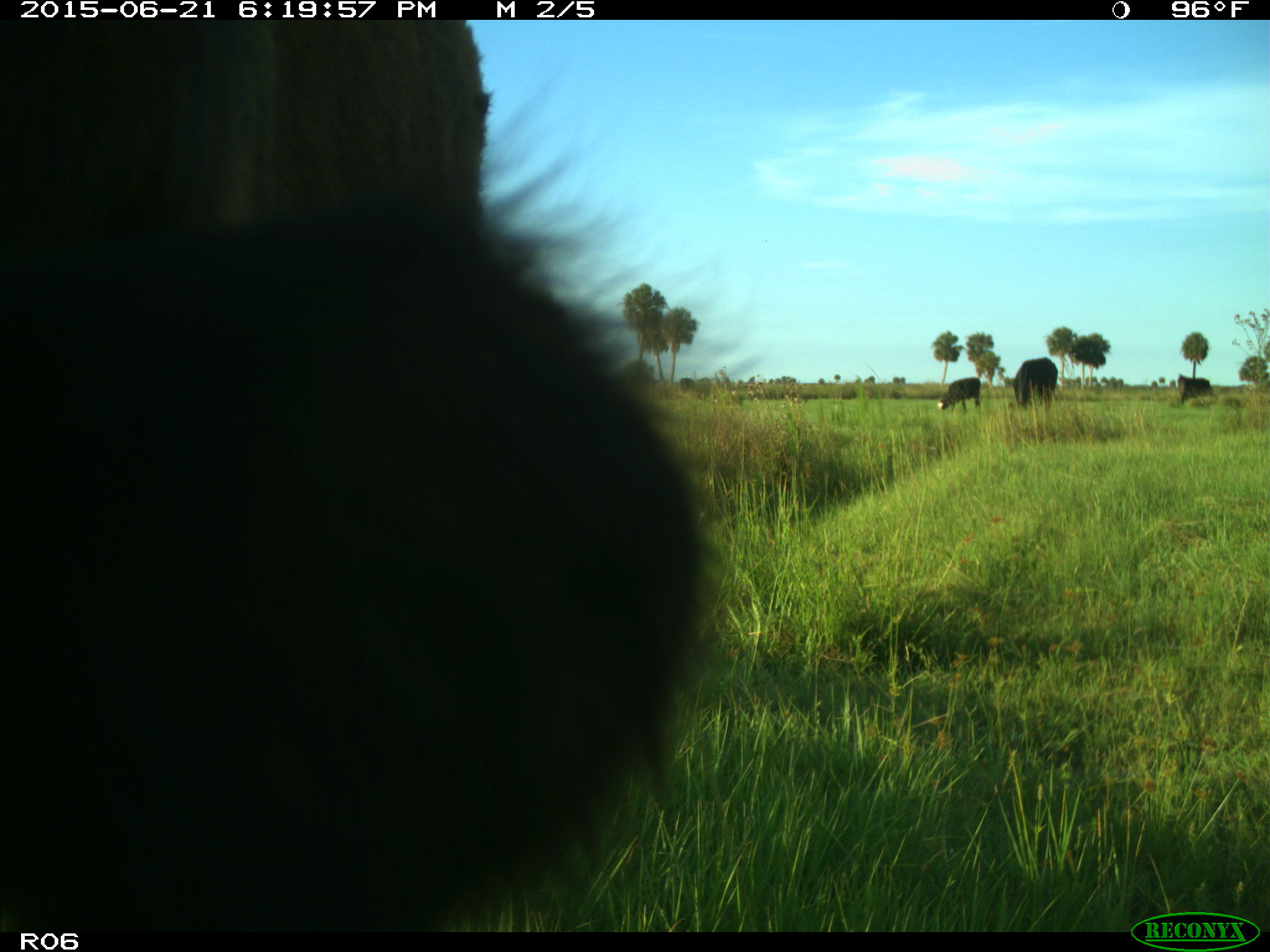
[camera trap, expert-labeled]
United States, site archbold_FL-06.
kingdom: Animalia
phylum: Chordata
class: Mammalia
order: Artiodactyla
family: Bovidae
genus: Bos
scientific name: Bos taurus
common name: domestic cow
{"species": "Bos taurus (domestic cow)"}